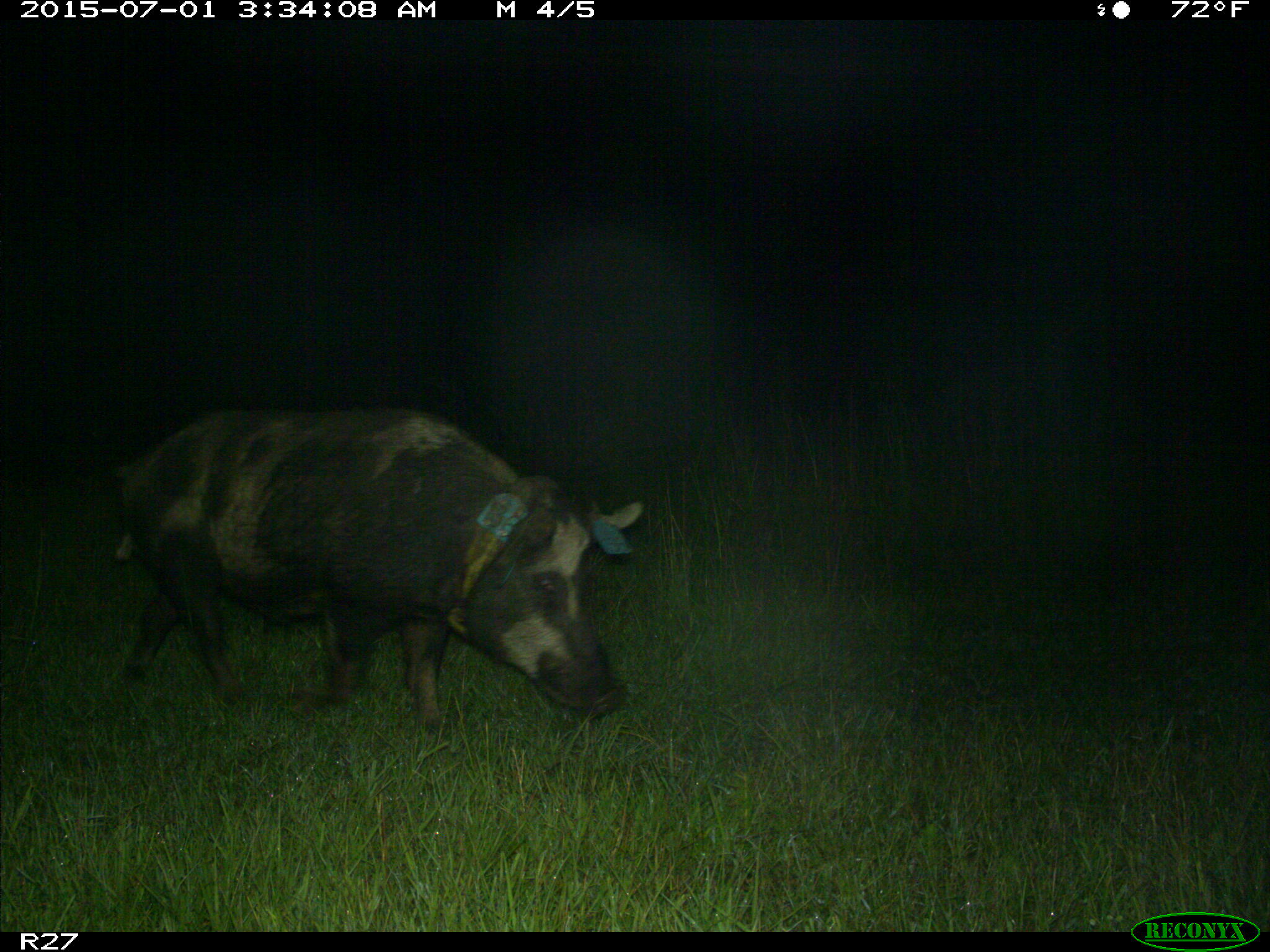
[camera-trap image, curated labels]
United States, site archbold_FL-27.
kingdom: Animalia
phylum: Chordata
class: Mammalia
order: Artiodactyla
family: Suidae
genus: Sus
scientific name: Sus scrofa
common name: wild boar